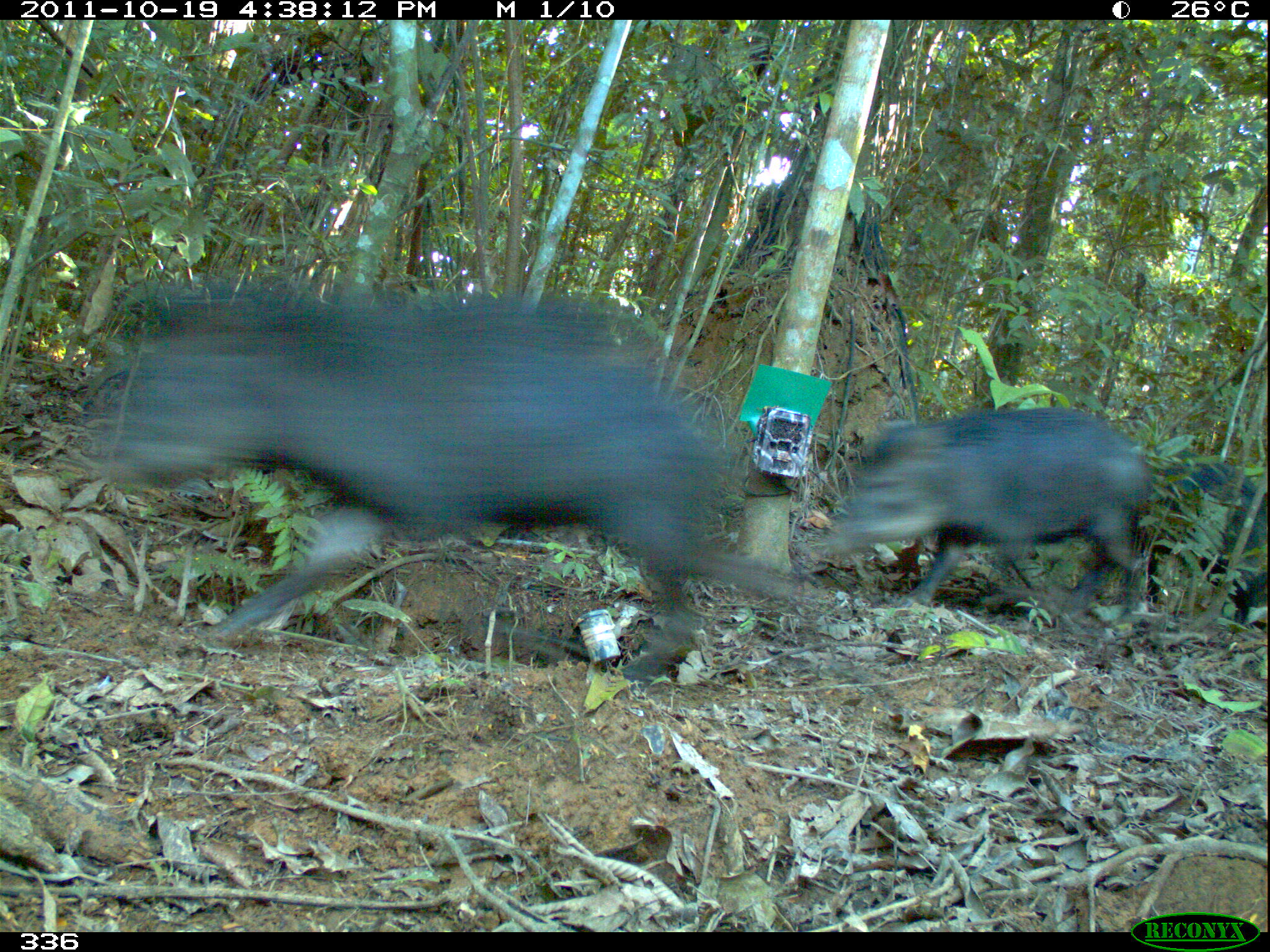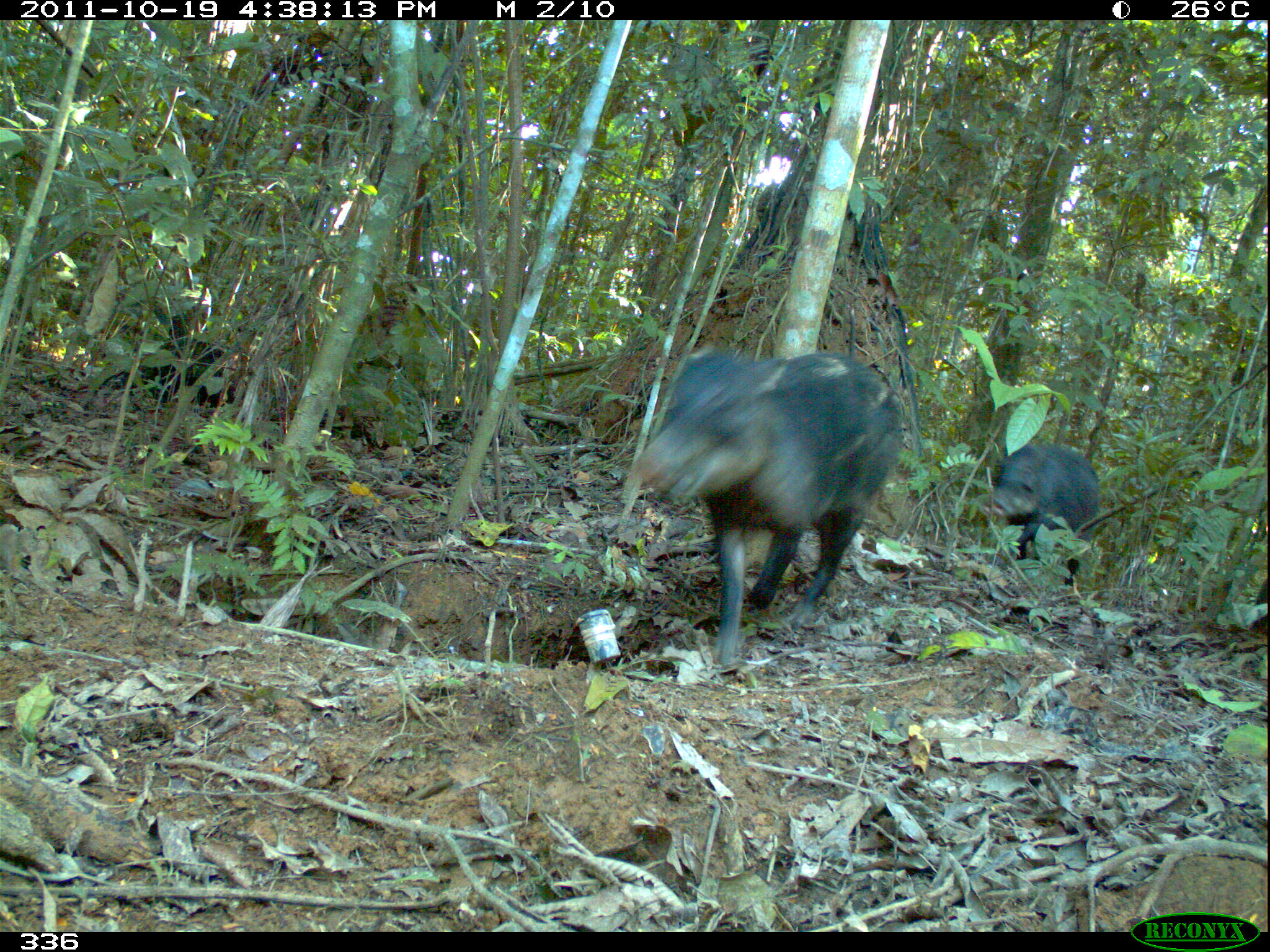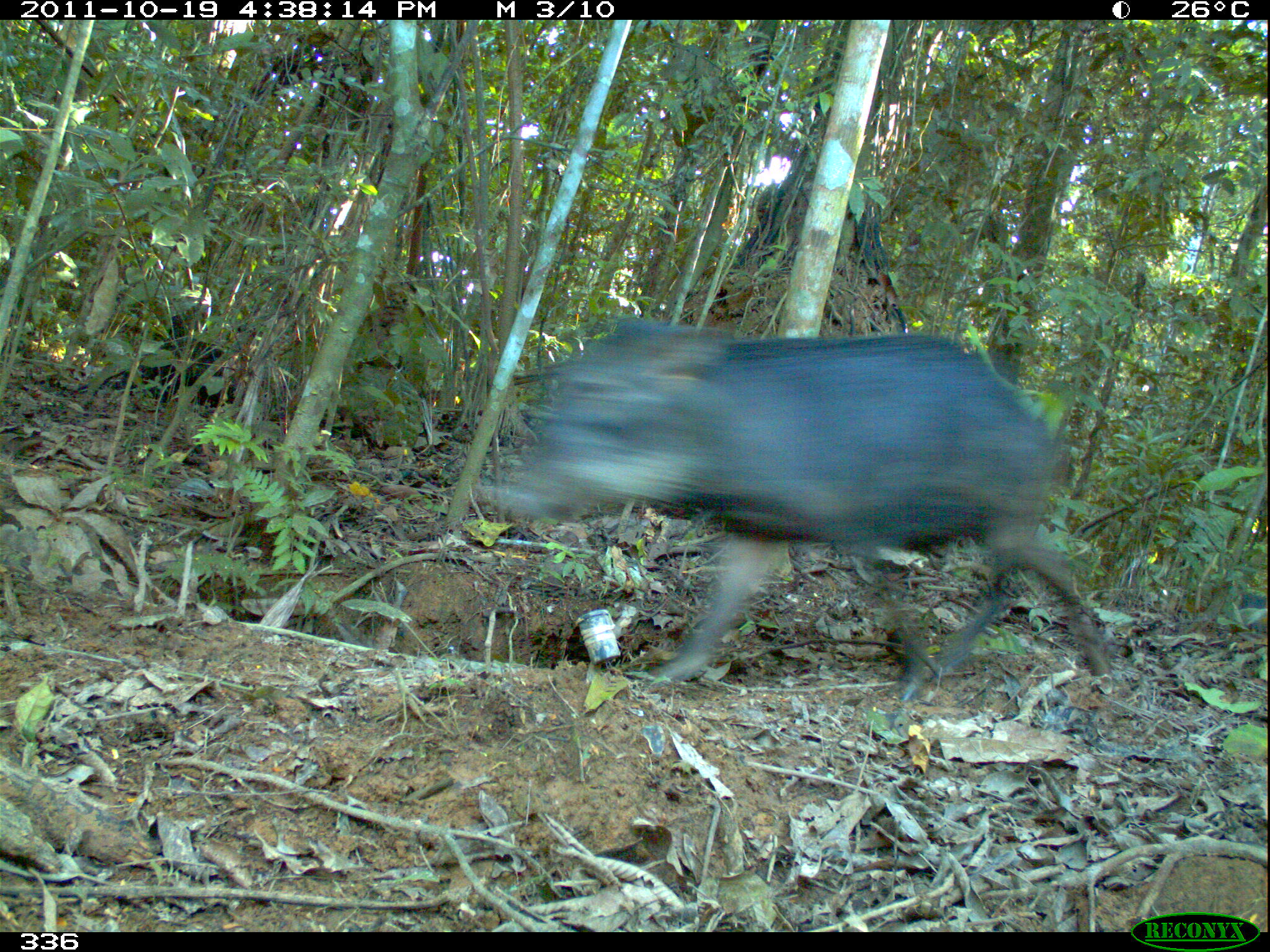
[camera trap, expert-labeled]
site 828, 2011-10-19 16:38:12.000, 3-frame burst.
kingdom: Animalia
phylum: Chordata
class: Mammalia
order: Artiodactyla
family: Tayassuidae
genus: Tayassu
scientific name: Tayassu pecari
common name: white-lipped peccary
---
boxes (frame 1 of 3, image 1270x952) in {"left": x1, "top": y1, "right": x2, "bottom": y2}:
tayassu pecari: {"left": 99, "top": 287, "right": 714, "bottom": 685}; {"left": 816, "top": 409, "right": 1149, "bottom": 616}; {"left": 1164, "top": 455, "right": 1270, "bottom": 612}